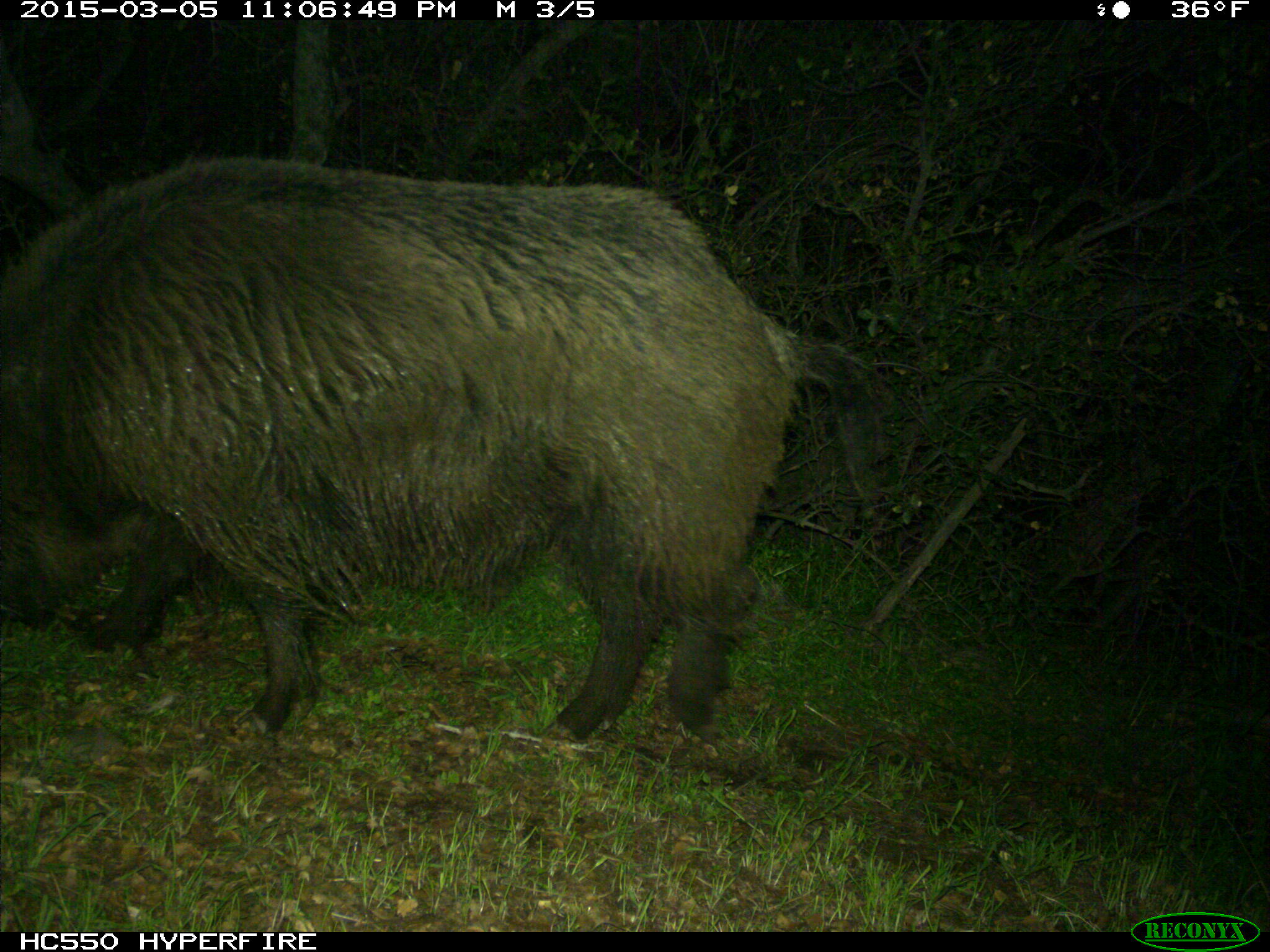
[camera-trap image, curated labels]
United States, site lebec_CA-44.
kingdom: Animalia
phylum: Chordata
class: Mammalia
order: Artiodactyla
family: Suidae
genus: Sus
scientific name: Sus scrofa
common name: wild boar